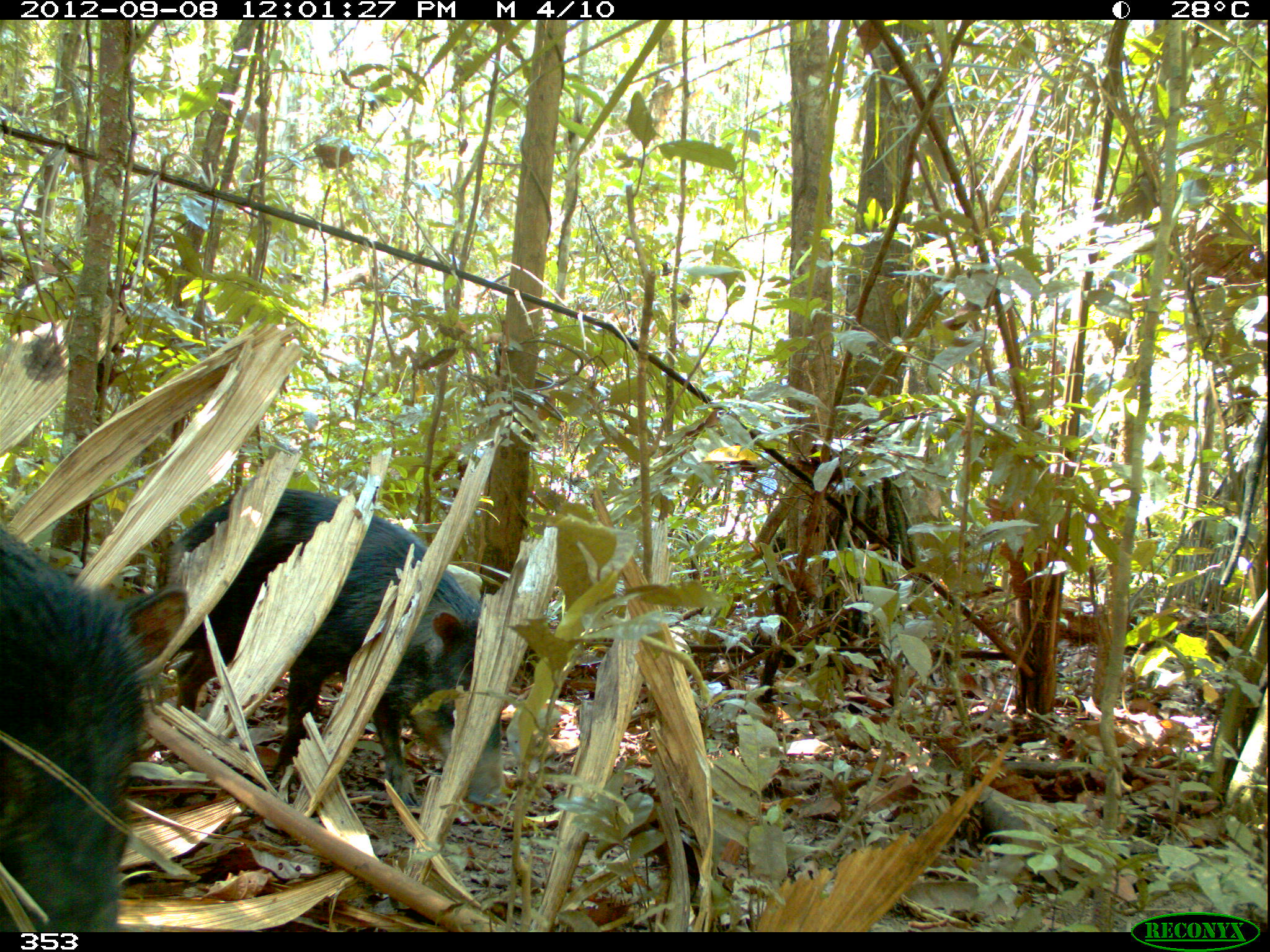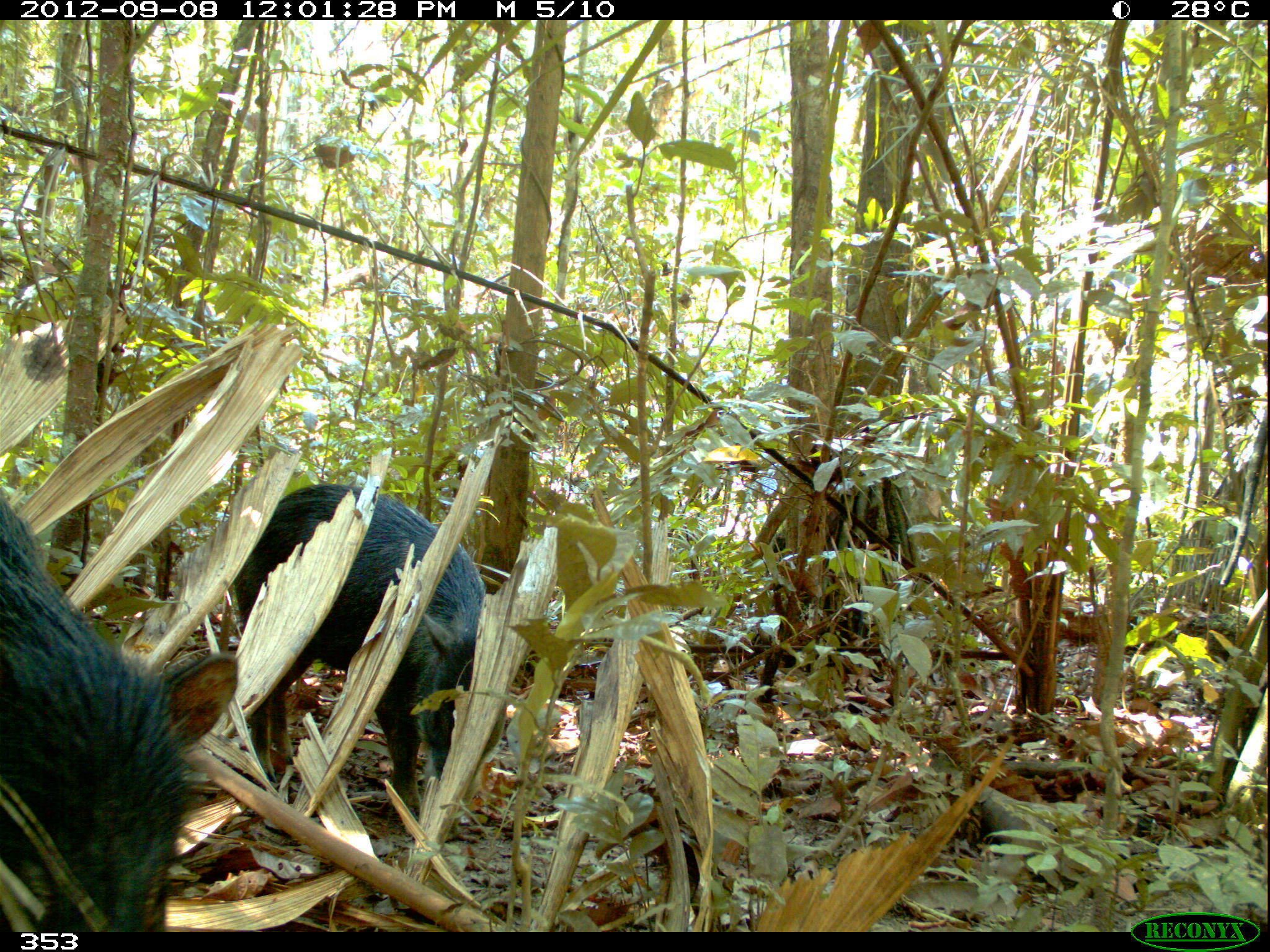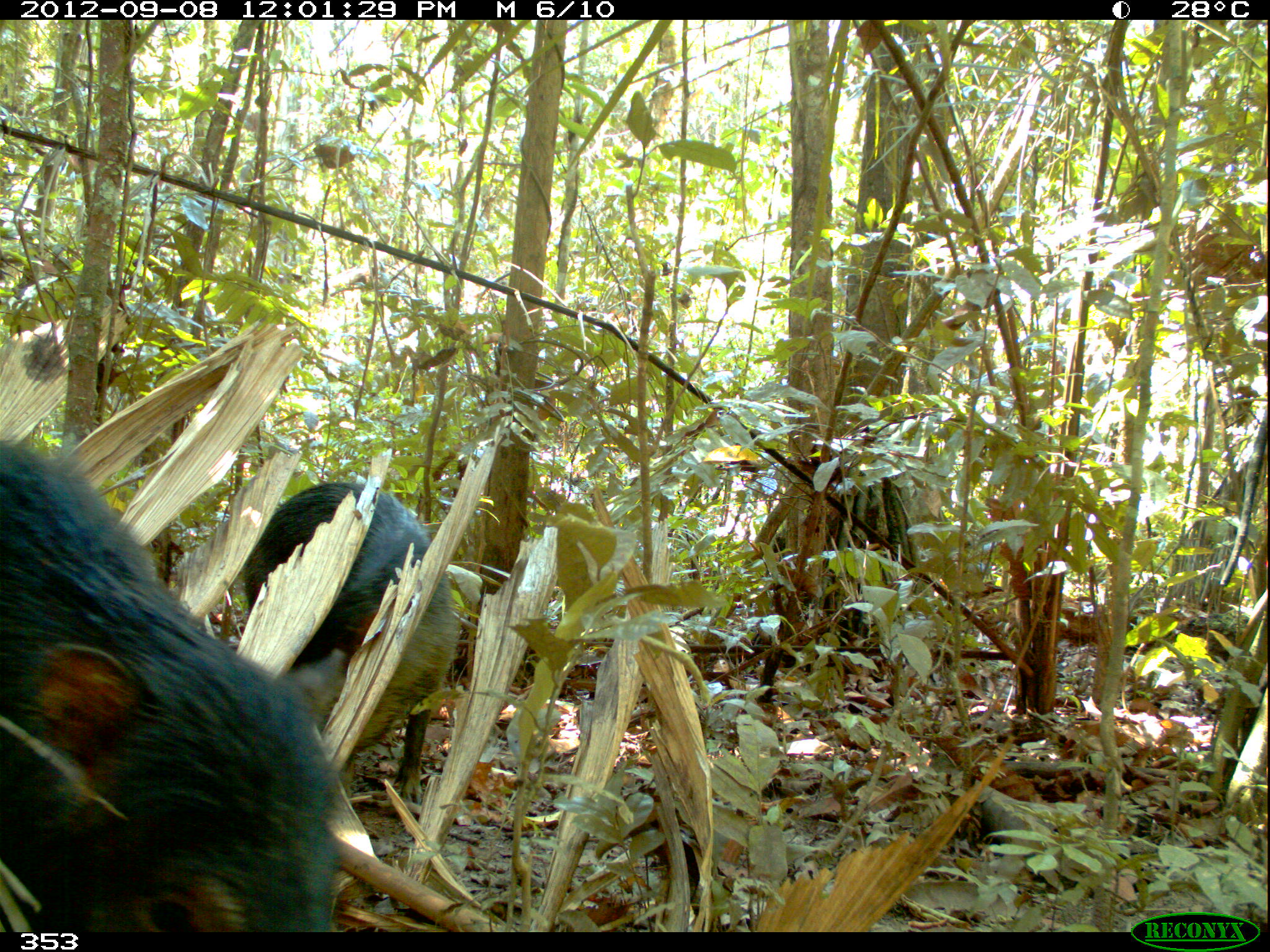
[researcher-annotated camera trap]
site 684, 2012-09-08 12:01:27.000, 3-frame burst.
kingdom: Animalia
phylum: Chordata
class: Mammalia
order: Artiodactyla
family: Tayassuidae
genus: Tayassu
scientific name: Tayassu pecari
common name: white-lipped peccary